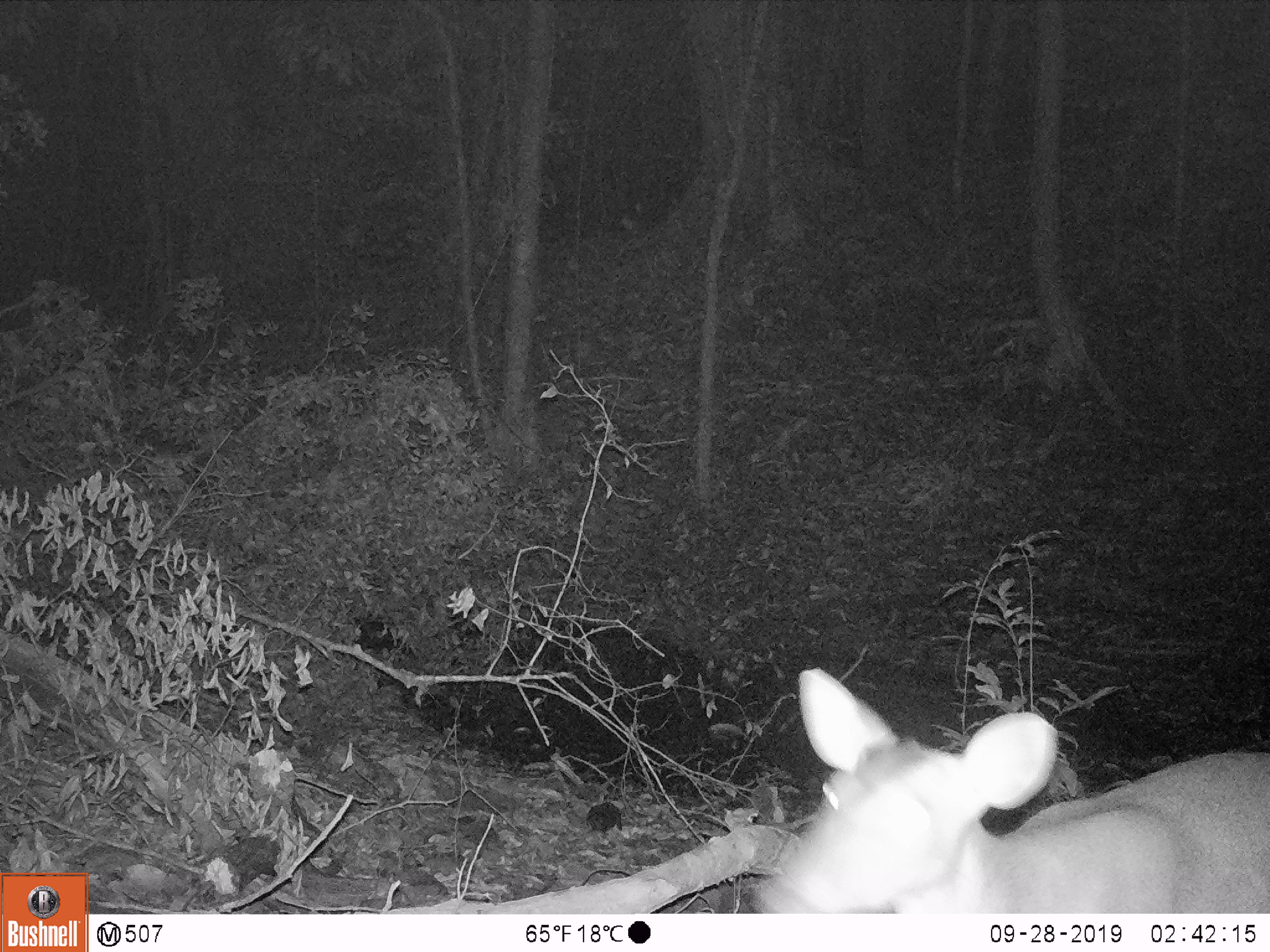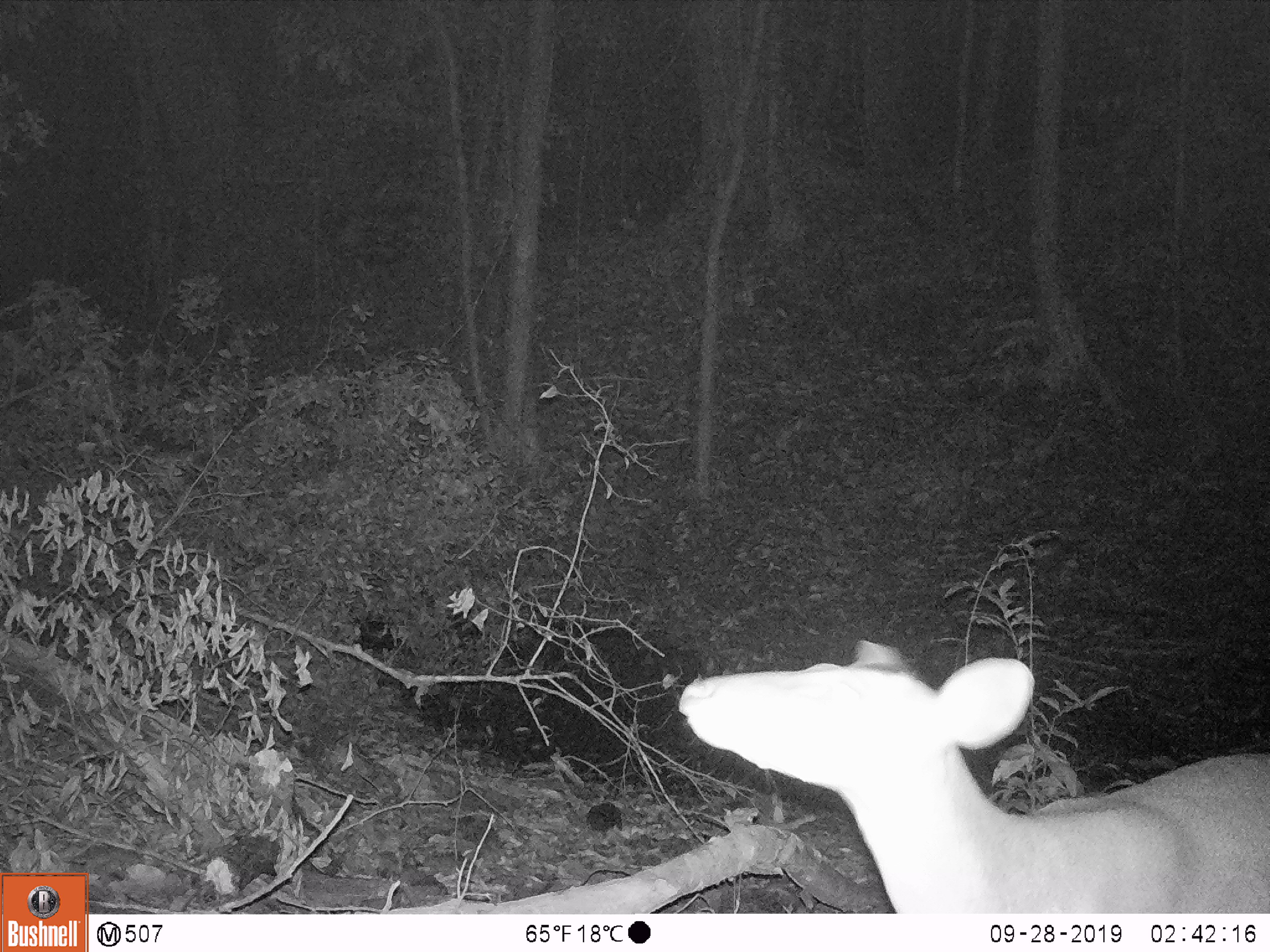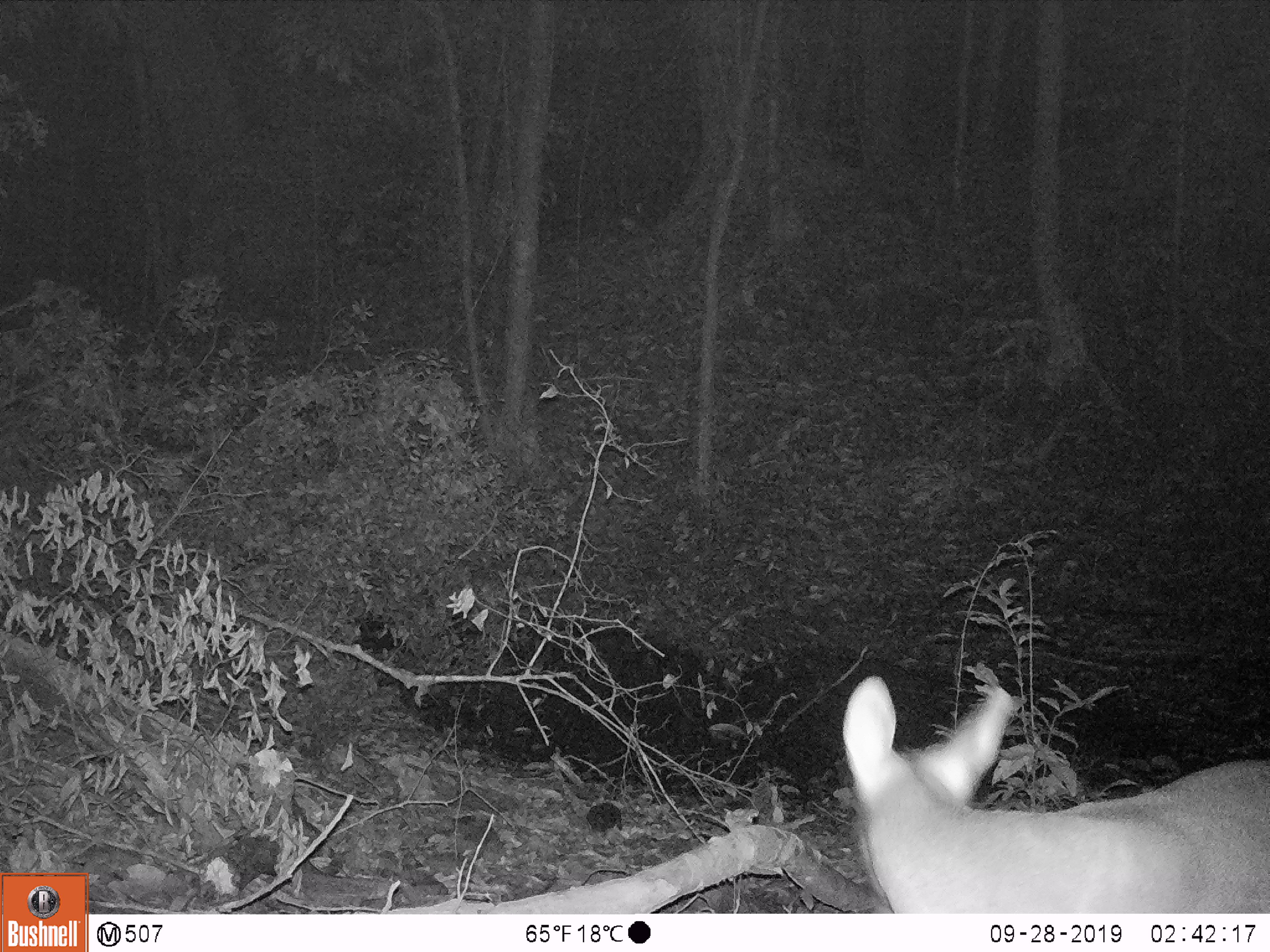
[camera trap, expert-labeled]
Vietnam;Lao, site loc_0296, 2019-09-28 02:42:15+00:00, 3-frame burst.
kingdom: Animalia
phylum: Chordata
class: Mammalia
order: Artiodactyla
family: Cervidae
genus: Muntiacus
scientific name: Muntiacus vuquangensis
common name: large-antlered muntjac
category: large antlered muntjac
Large antlered muntjac (large-antlered muntjac) (Muntiacus vuquangensis). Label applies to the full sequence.